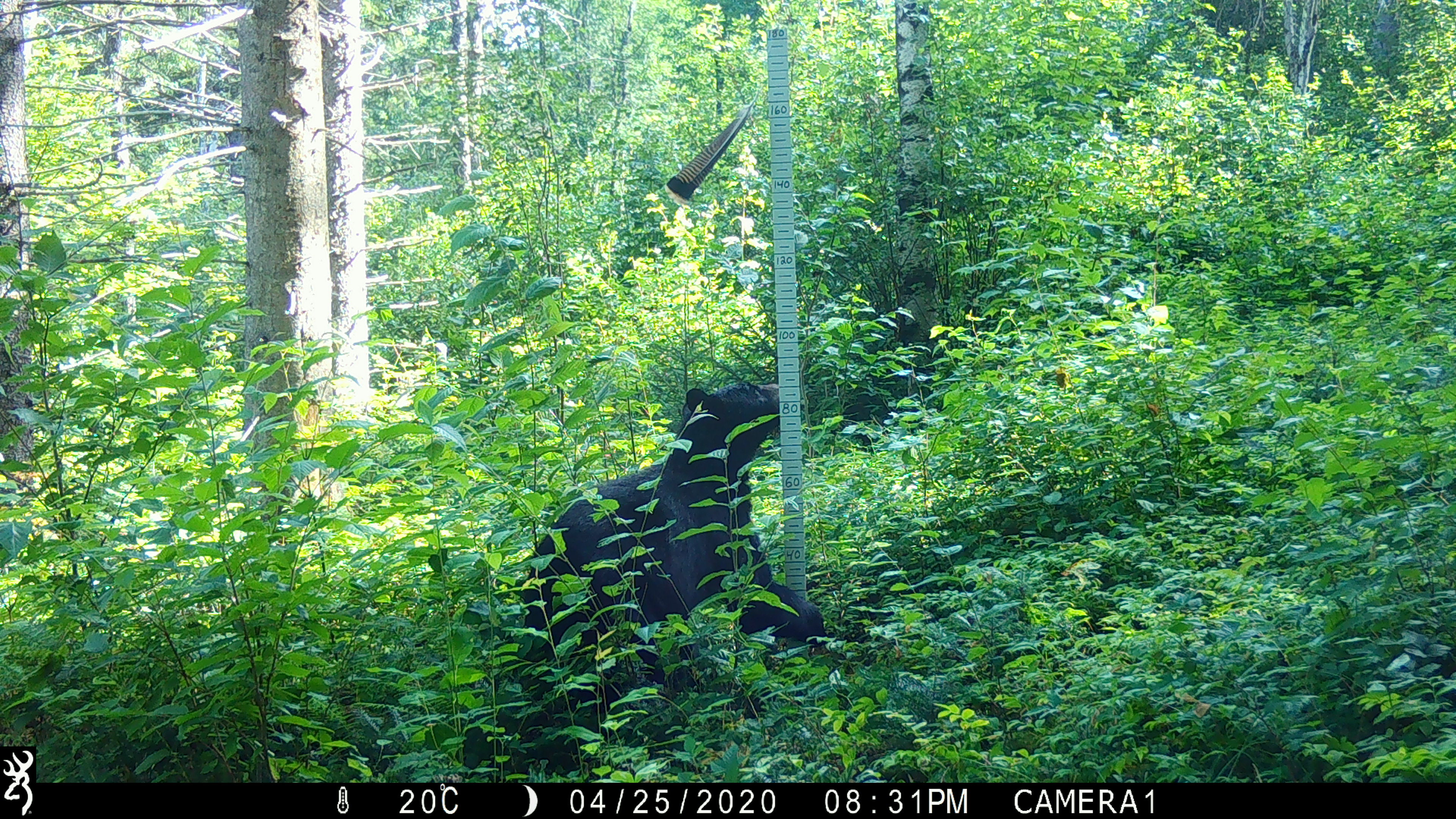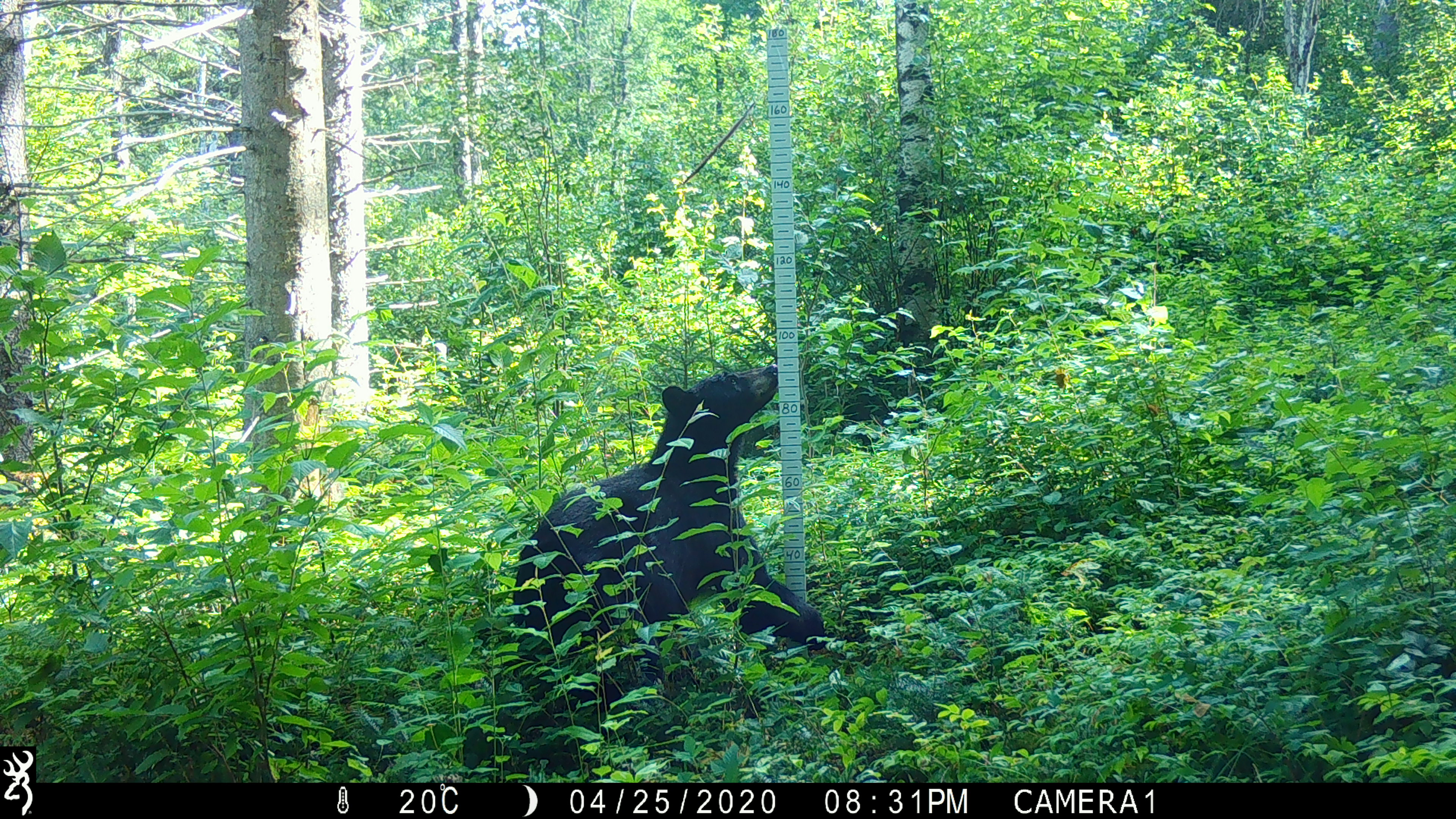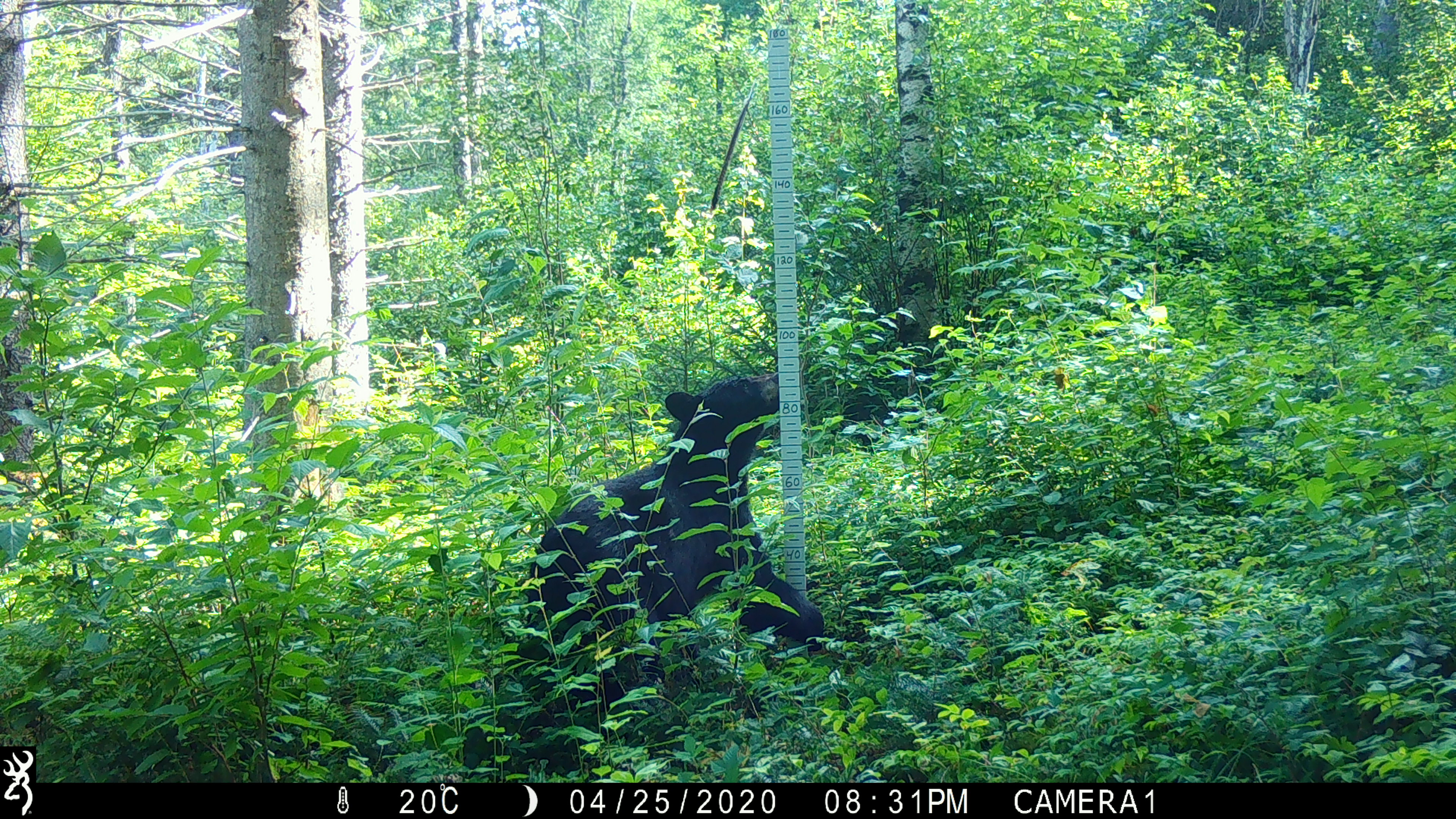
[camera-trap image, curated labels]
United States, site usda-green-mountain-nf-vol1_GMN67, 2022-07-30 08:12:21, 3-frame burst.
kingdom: Animalia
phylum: Chordata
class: Mammalia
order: Carnivora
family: Ursidae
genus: Ursus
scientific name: Ursus americanus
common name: black bear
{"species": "black bear (Ursus americanus)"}